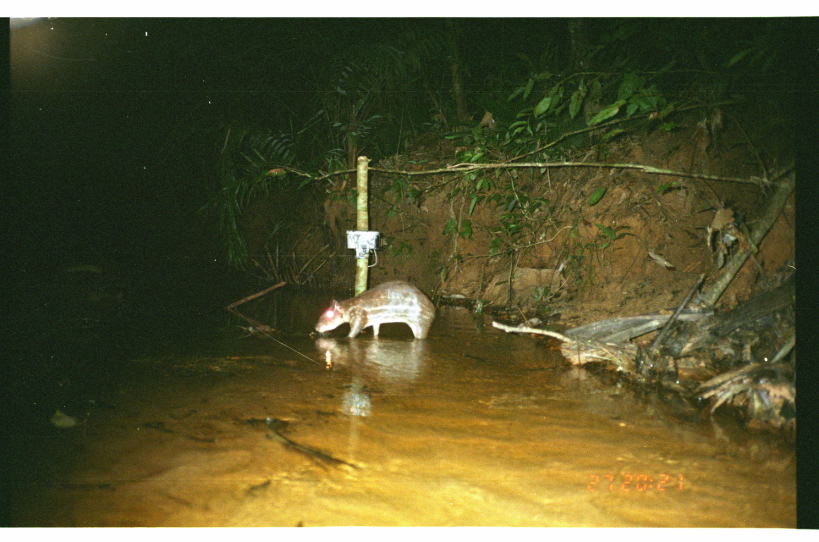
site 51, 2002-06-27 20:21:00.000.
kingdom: Animalia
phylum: Chordata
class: Mammalia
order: Rodentia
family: Cuniculidae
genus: Cuniculus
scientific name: Cuniculus paca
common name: spotted paca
Cuniculus paca (spotted paca).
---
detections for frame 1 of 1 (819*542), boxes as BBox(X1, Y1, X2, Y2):
cuniculus paca: BBox(314, 280, 437, 339)